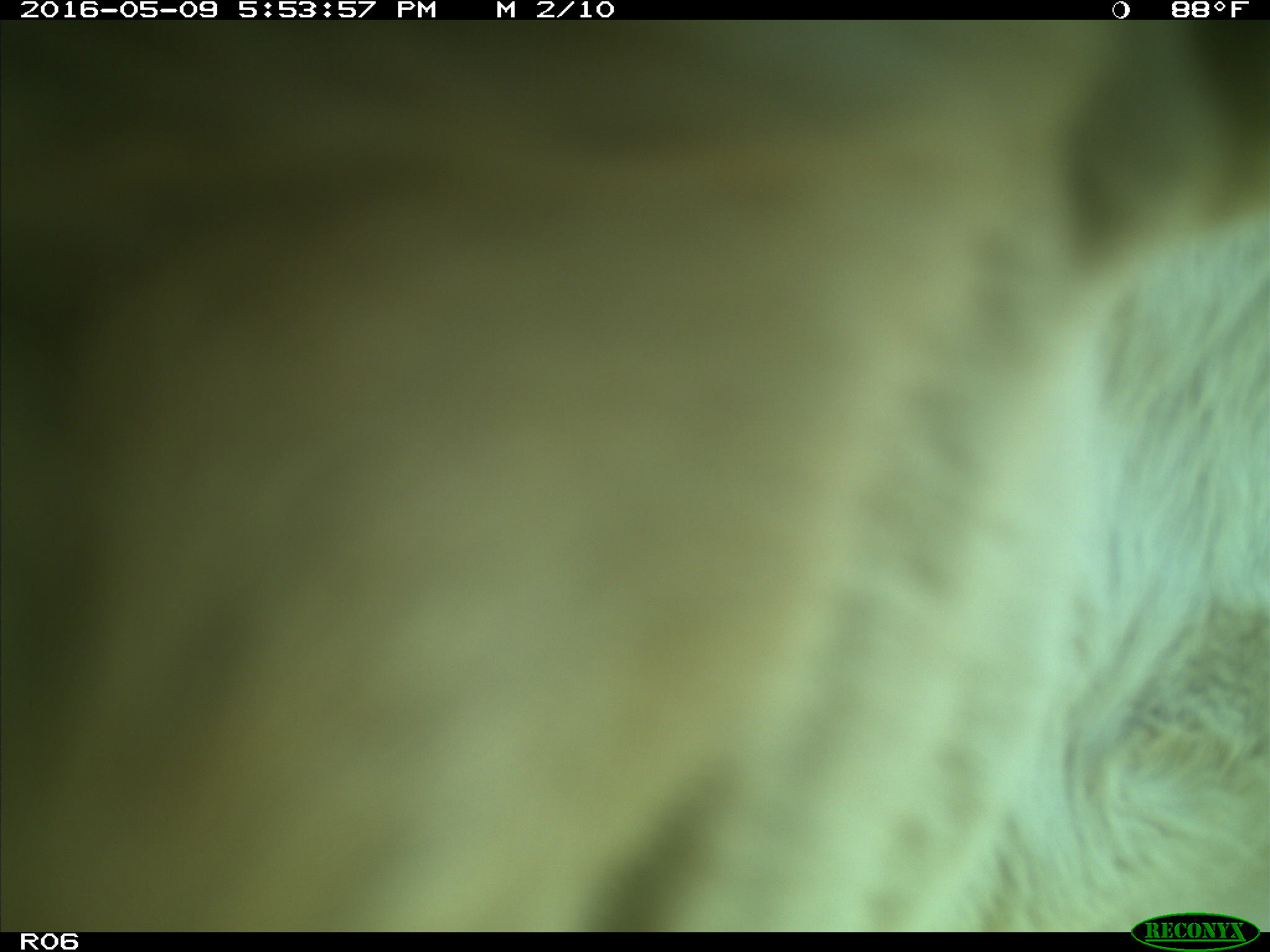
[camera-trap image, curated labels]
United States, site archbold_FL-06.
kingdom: Animalia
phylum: Chordata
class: Mammalia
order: Artiodactyla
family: Bovidae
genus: Bos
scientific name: Bos taurus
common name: domestic cow